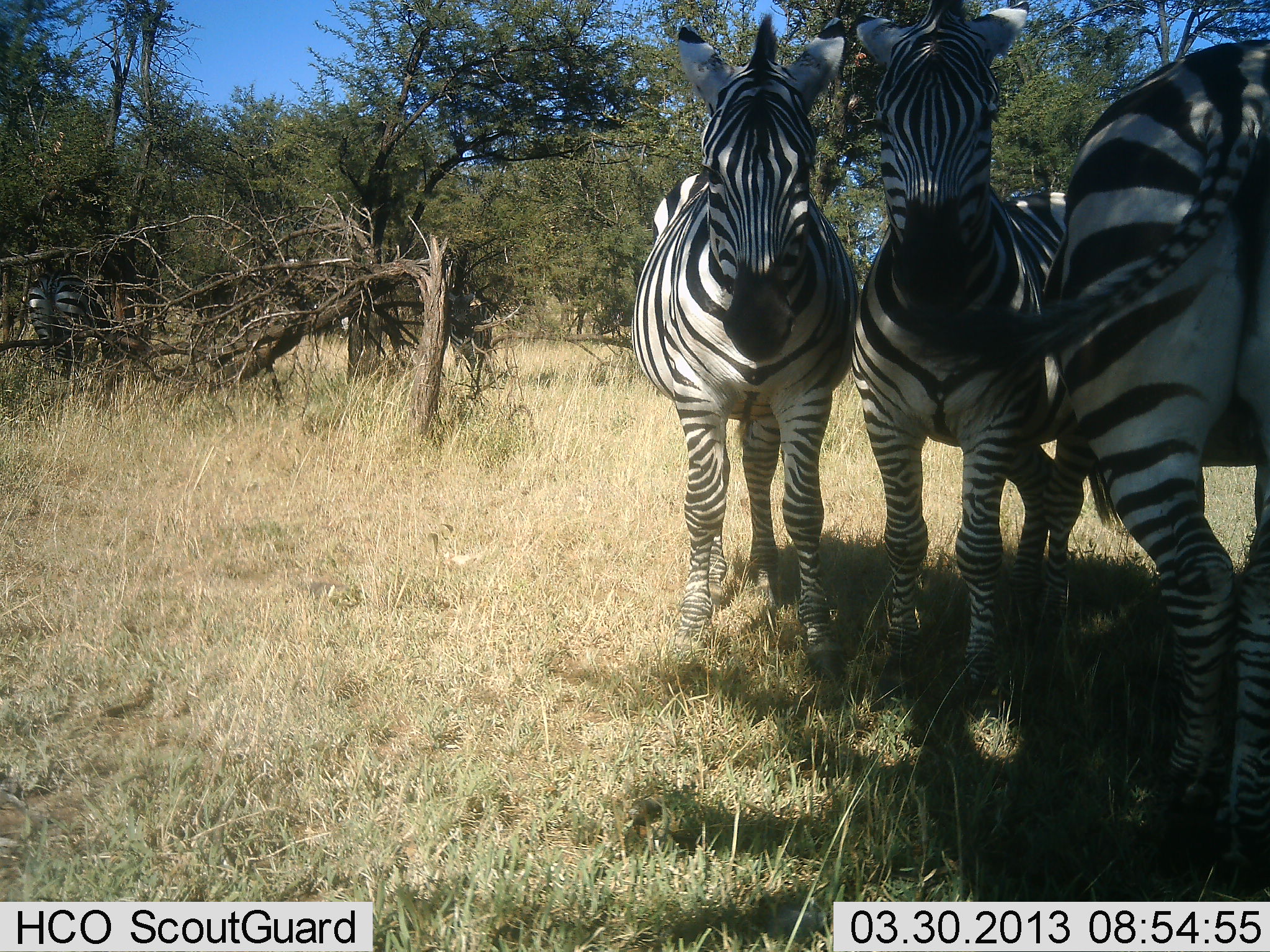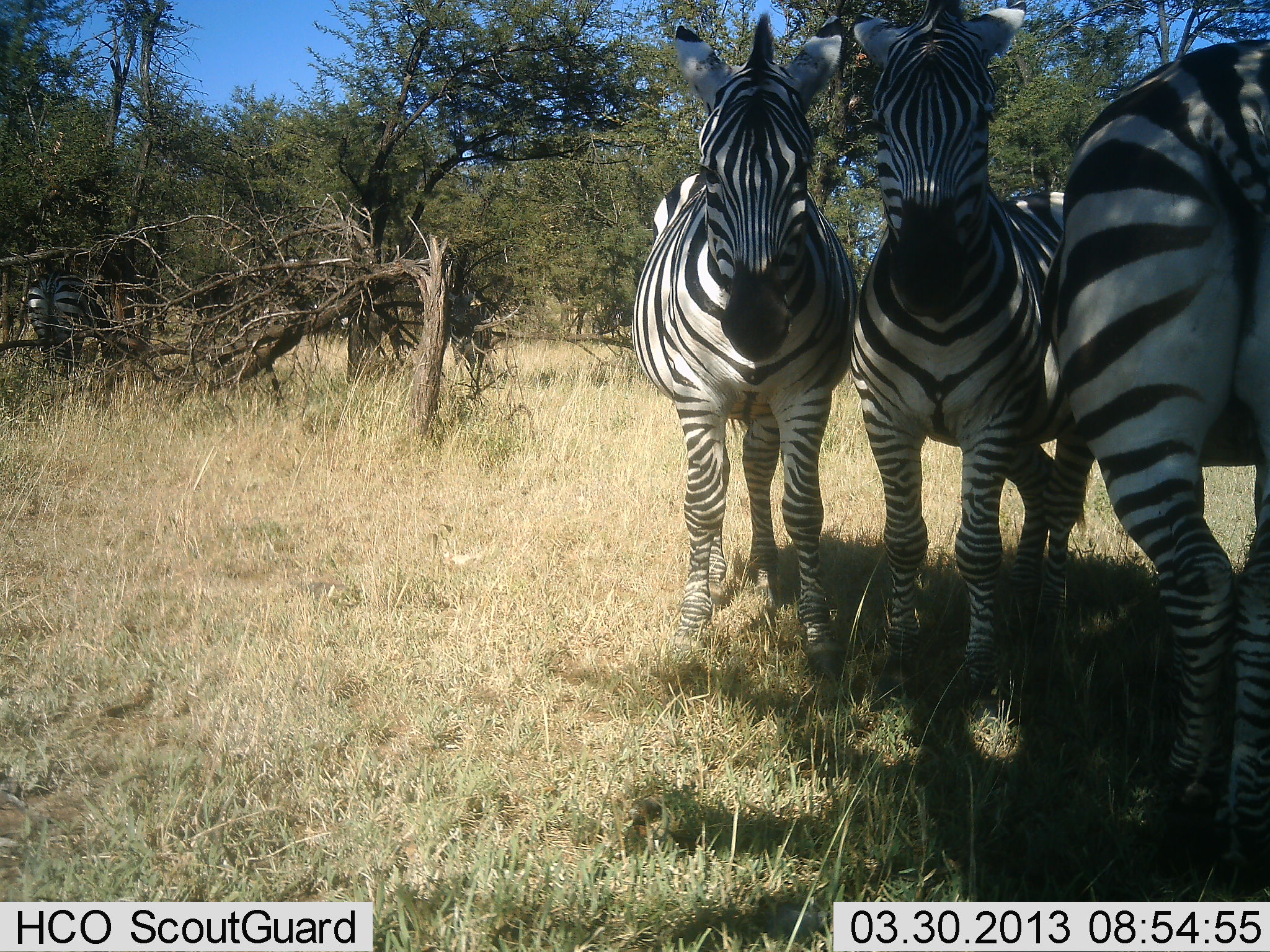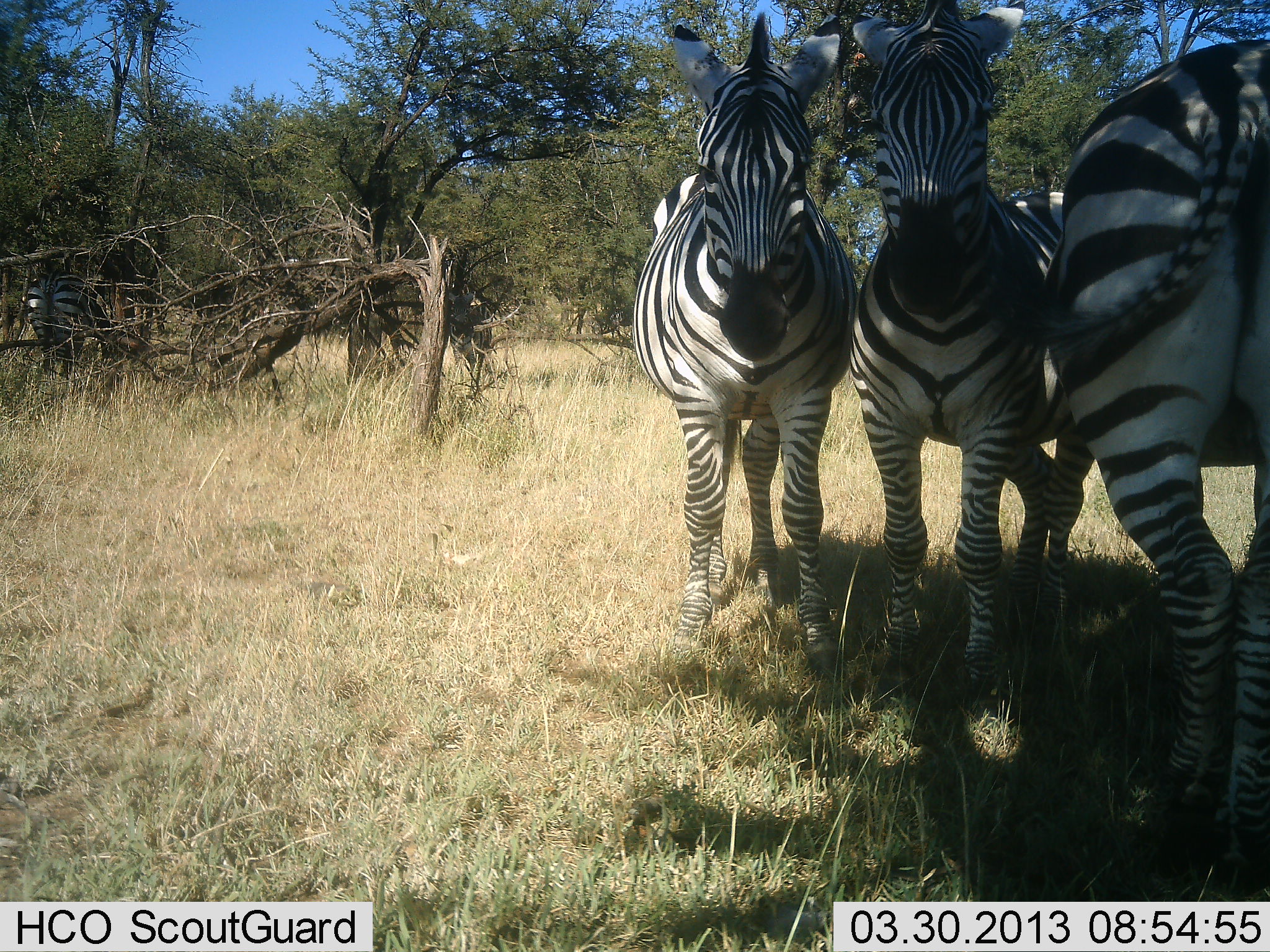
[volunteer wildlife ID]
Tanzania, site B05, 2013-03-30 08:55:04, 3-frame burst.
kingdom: Animalia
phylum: Chordata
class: Mammalia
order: Perissodactyla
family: Equidae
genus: Equus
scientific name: Equus quagga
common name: plains zebra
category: zebra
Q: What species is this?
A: Zebra (plains zebra) (Equus quagga).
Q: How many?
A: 4.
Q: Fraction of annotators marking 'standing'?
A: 88%.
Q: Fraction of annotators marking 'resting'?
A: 12%.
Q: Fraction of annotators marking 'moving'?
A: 6%.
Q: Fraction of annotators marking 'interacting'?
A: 0%.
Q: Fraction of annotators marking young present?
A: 6%.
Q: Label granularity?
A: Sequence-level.